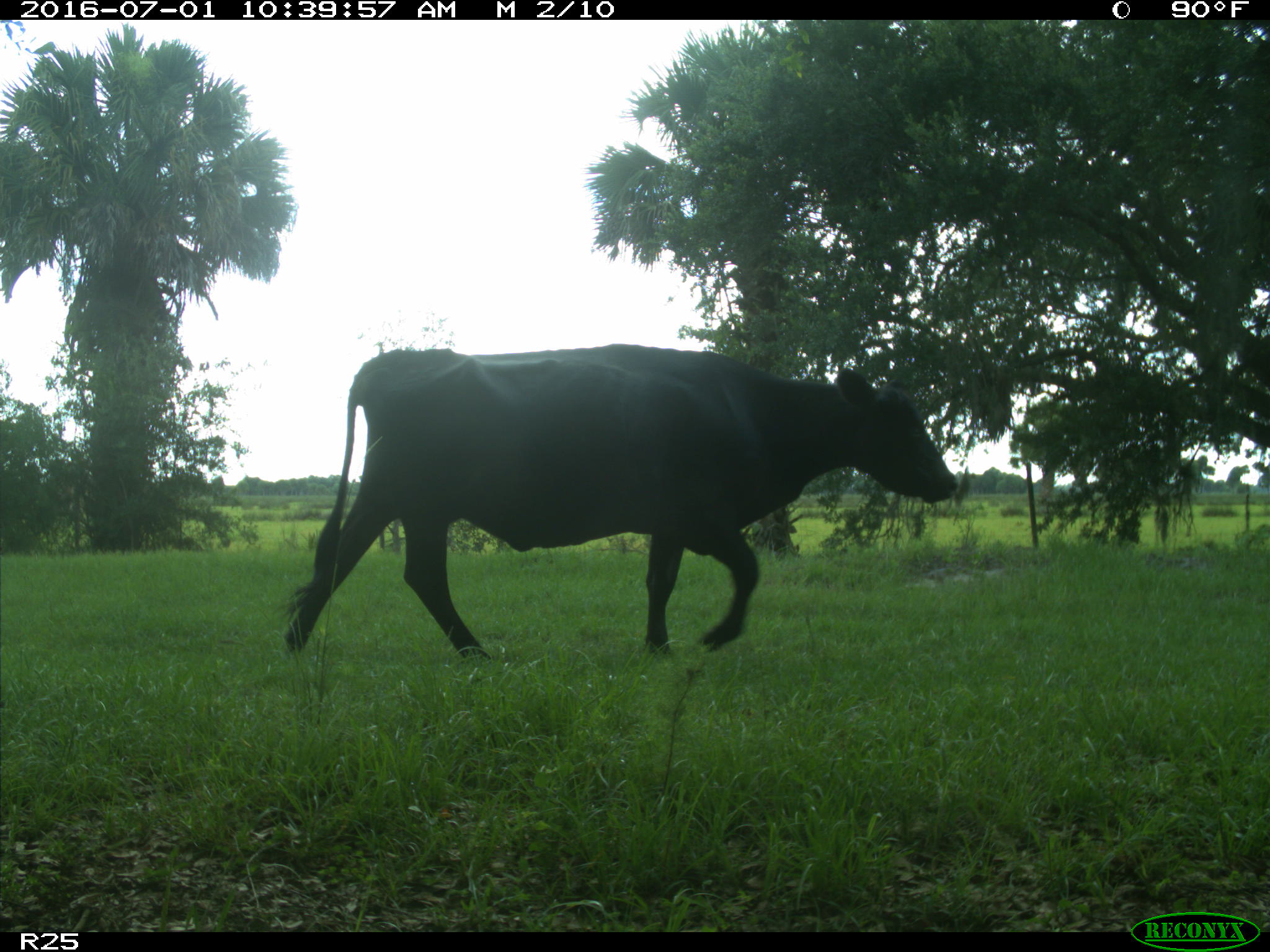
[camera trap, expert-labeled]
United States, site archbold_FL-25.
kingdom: Animalia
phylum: Chordata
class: Mammalia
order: Artiodactyla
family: Bovidae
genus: Bos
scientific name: Bos taurus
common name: domestic cow